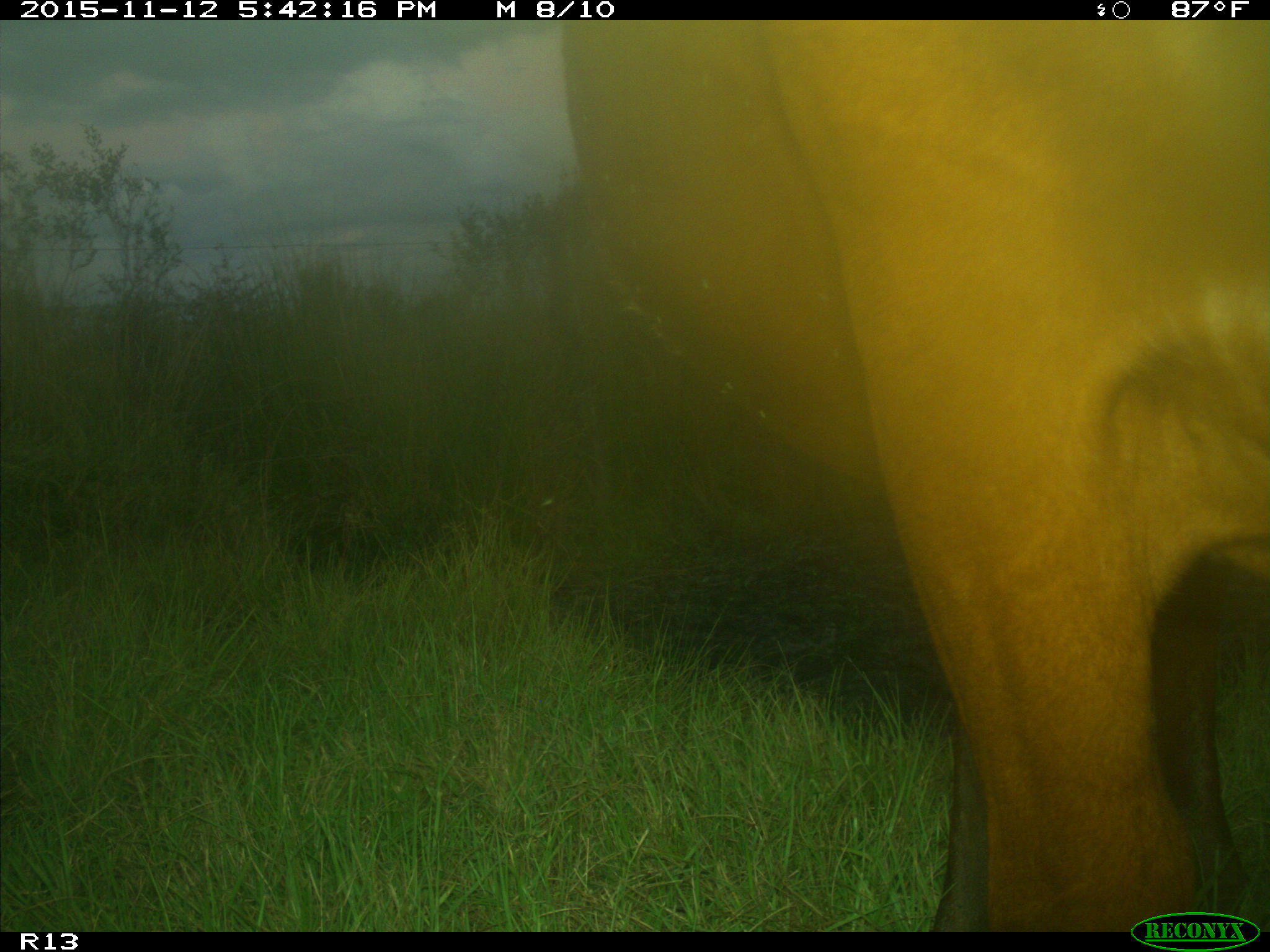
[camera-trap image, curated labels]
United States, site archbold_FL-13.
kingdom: Animalia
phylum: Chordata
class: Mammalia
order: Artiodactyla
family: Bovidae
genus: Bos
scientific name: Bos taurus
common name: domestic cow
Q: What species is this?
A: Bos taurus (domestic cow).